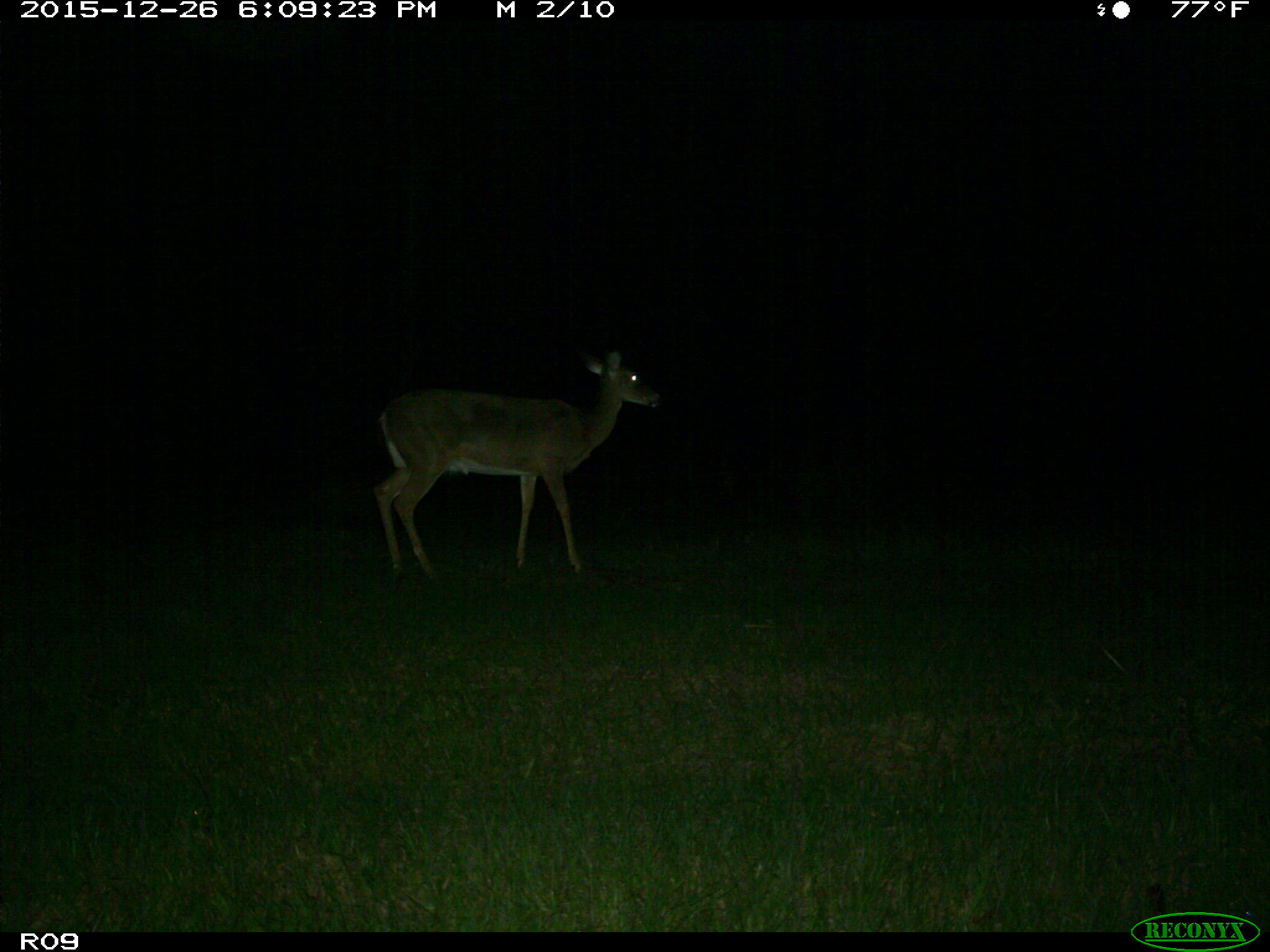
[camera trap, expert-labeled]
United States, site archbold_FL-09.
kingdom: Animalia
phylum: Chordata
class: Mammalia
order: Artiodactyla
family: Cervidae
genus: Odocoileus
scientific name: Odocoileus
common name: deer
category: unidentified deer